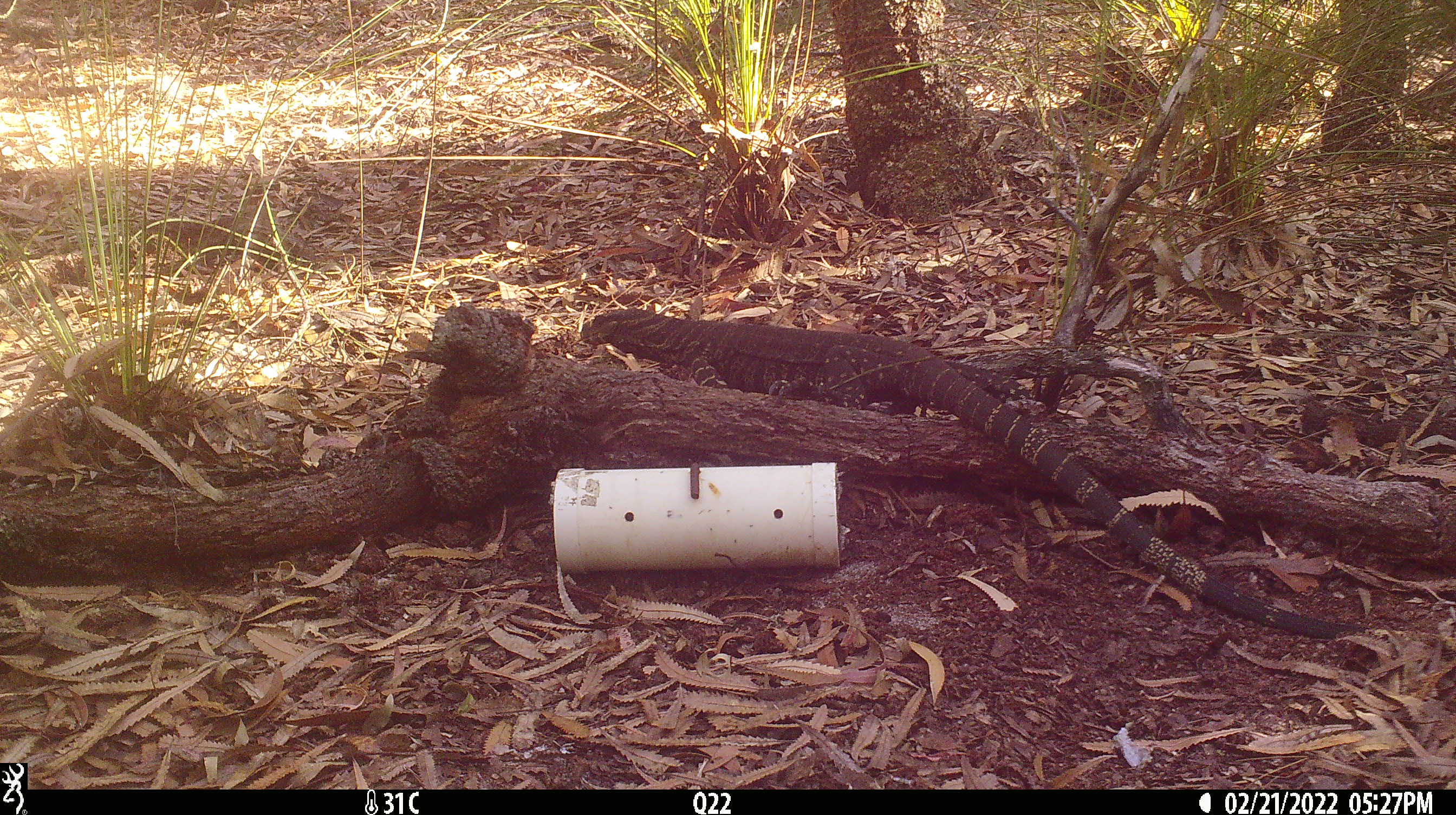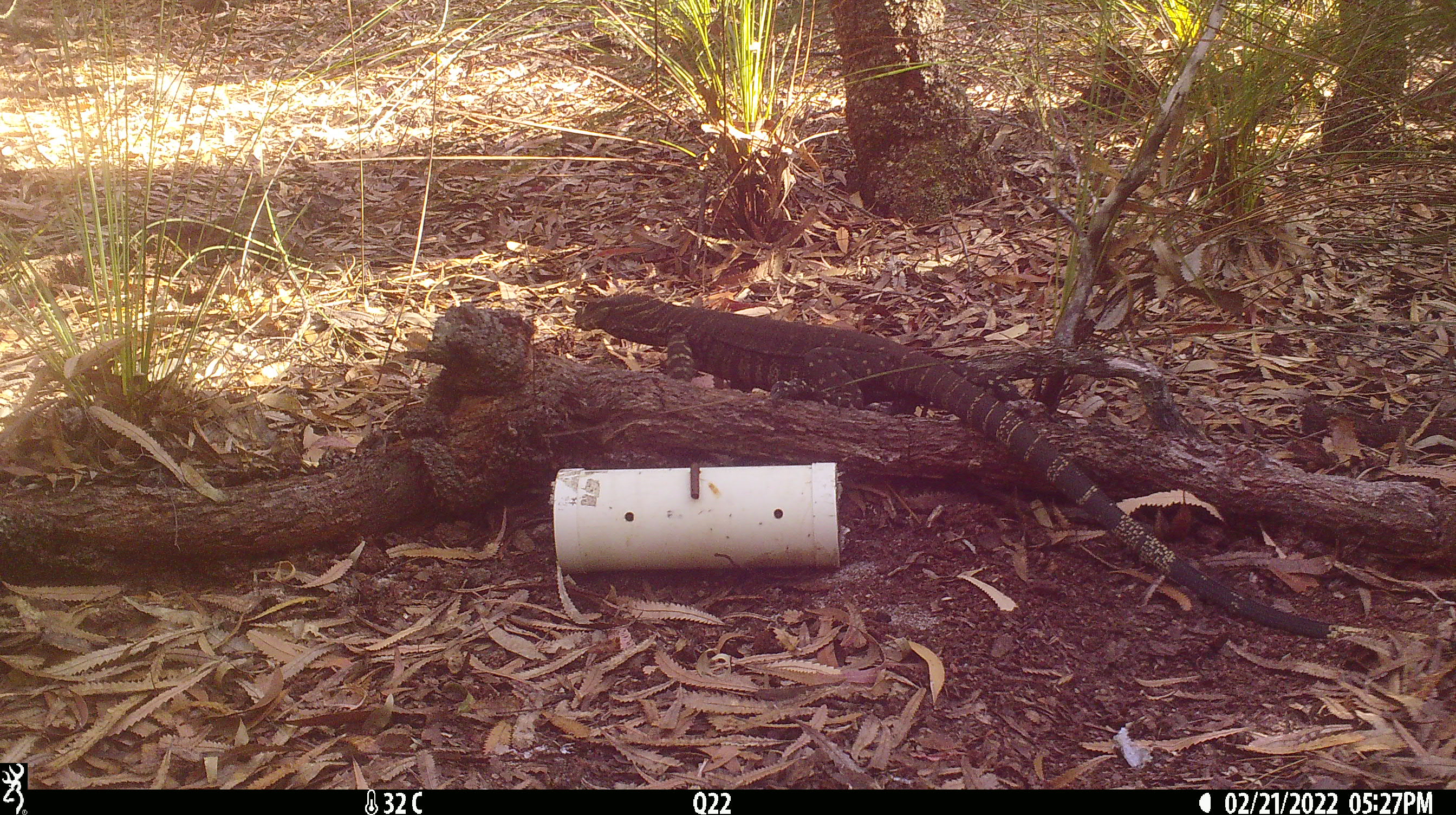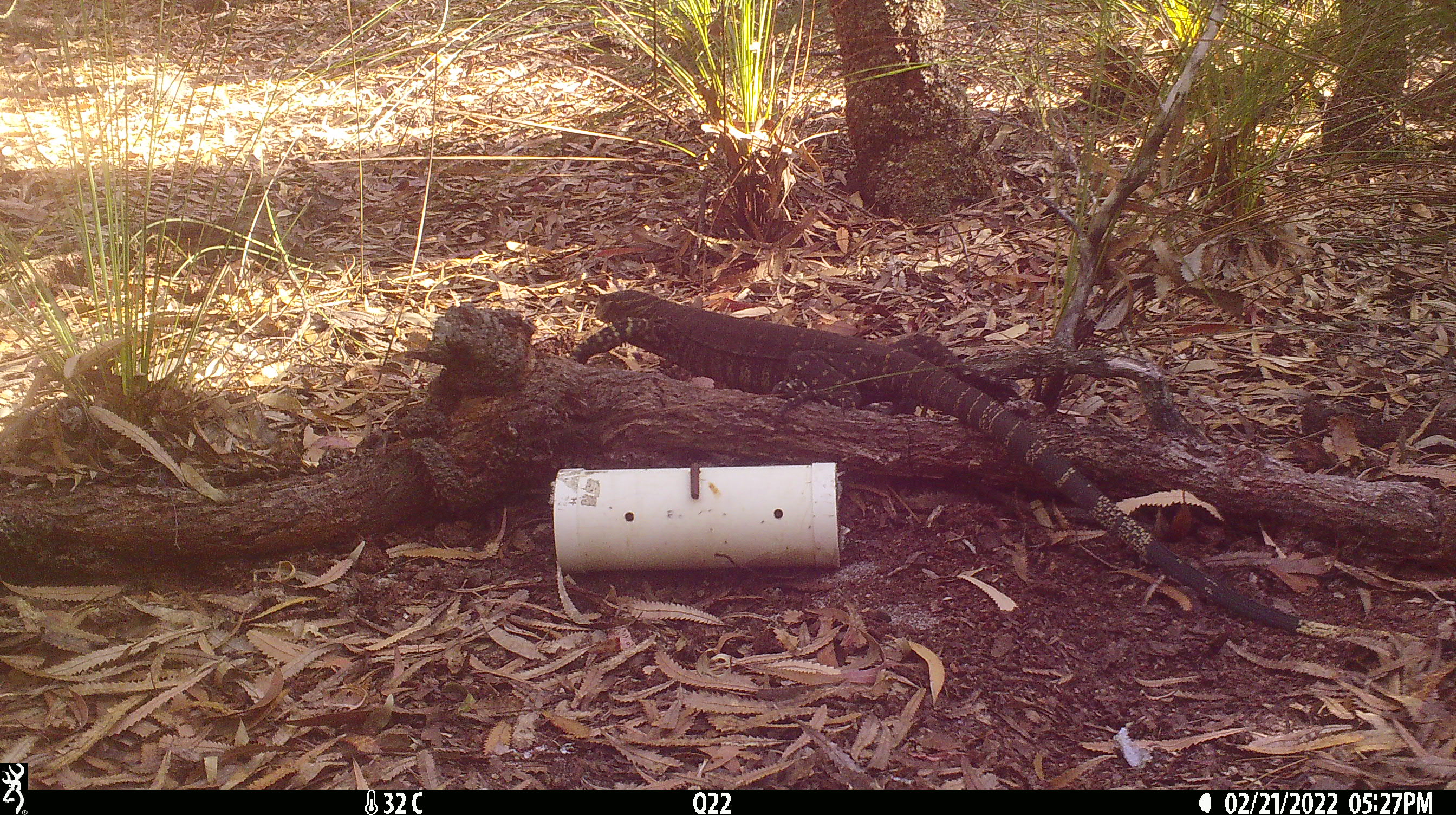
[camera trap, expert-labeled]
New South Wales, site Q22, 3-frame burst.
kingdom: Animalia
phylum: Chordata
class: Reptilia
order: Squamata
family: Varanidae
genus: Varanus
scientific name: Varanus varius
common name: lace monitor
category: goanna